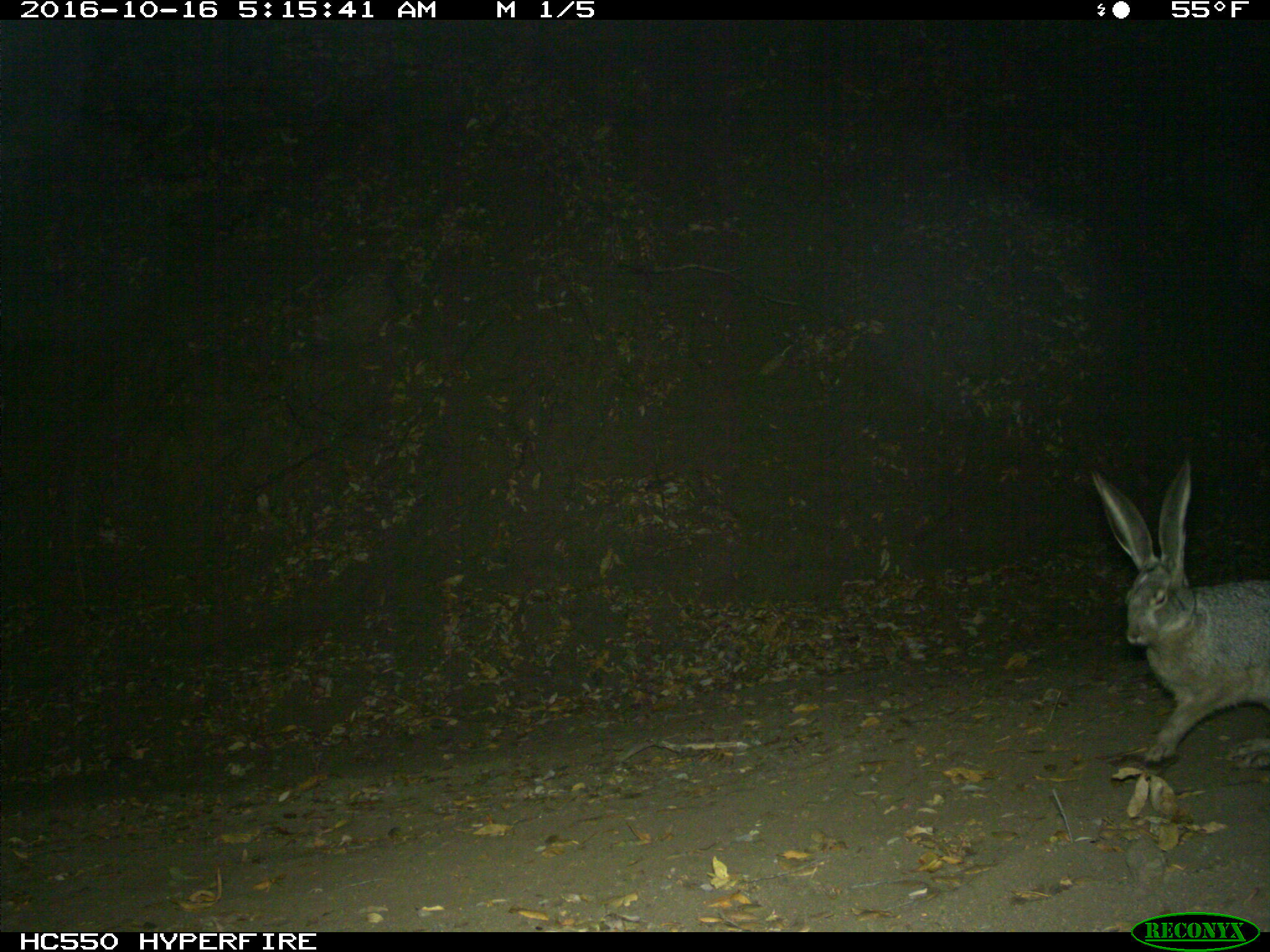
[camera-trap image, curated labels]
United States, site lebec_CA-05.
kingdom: Animalia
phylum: Chordata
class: Mammalia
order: Lagomorpha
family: Leporidae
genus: Lepus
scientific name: Lepus californicus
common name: black-tailed jackrabbit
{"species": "Lepus californicus (black-tailed jackrabbit)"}